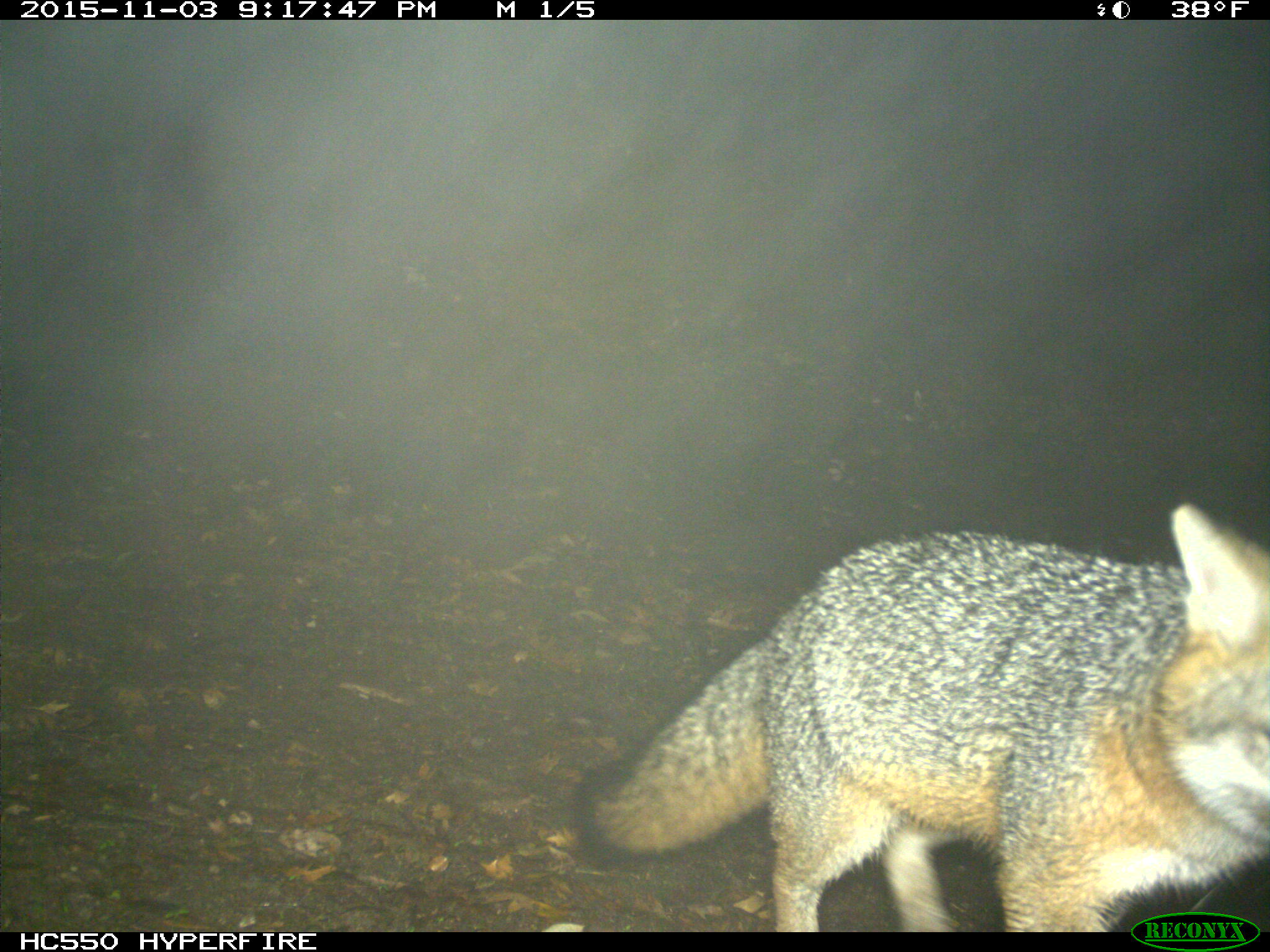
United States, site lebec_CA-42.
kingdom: Animalia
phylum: Chordata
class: Mammalia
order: Carnivora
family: Canidae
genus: Urocyon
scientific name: Urocyon cinereoargenteus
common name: gray fox